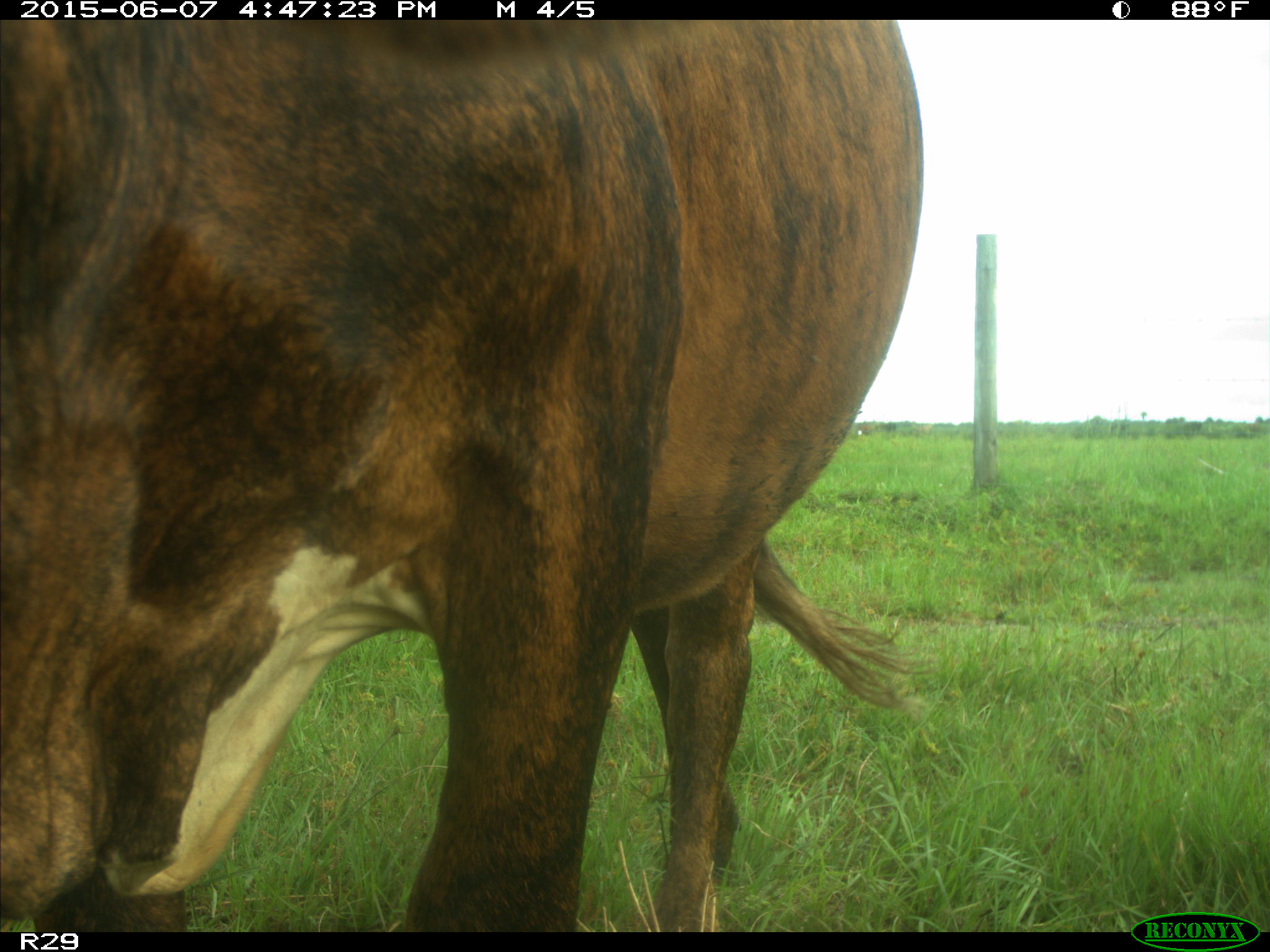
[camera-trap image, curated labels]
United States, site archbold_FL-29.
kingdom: Animalia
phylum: Chordata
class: Mammalia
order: Artiodactyla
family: Bovidae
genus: Bos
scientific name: Bos taurus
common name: domestic cow